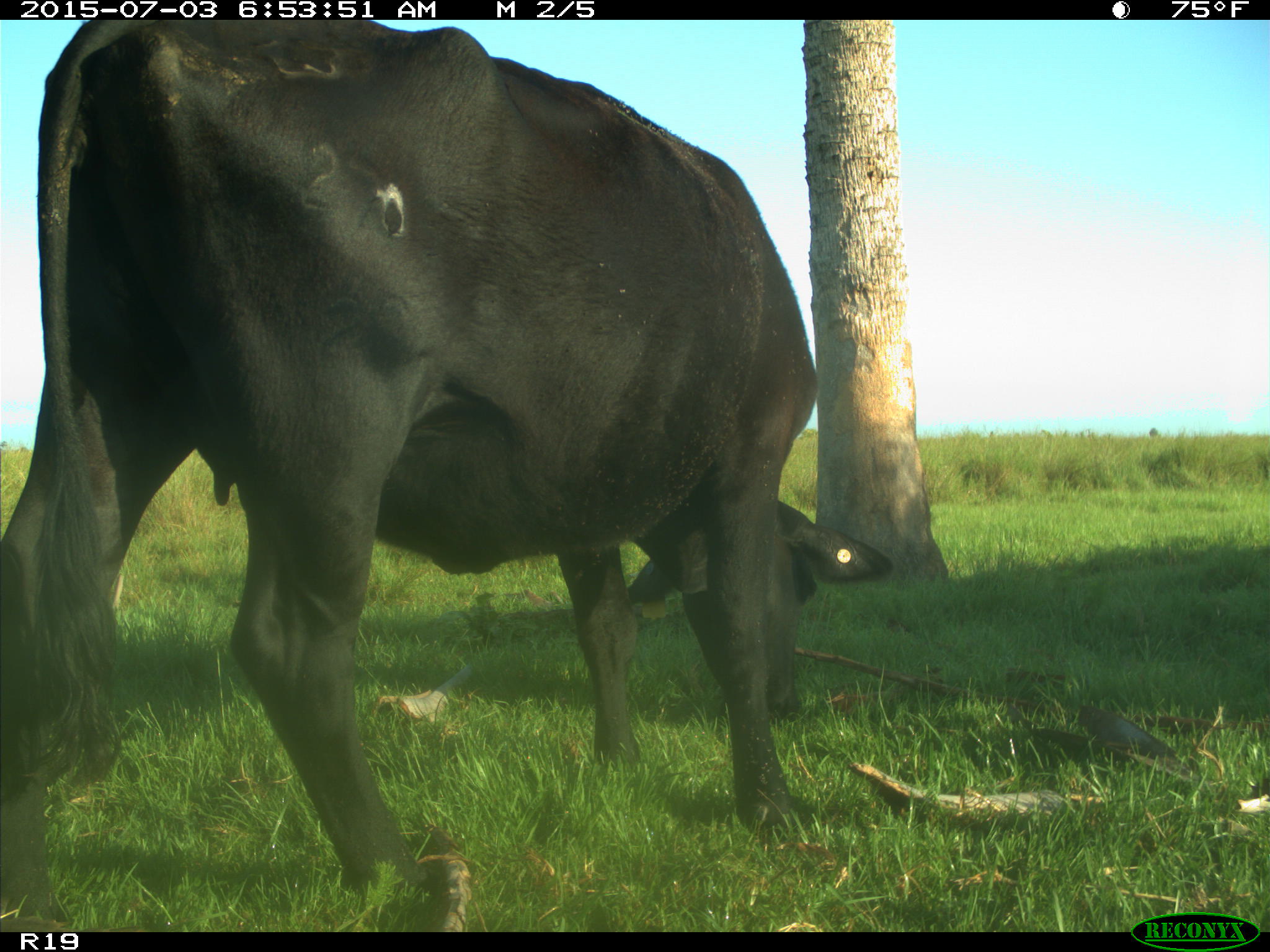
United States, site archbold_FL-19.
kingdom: Animalia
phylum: Chordata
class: Mammalia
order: Artiodactyla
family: Bovidae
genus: Bos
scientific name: Bos taurus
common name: domestic cow